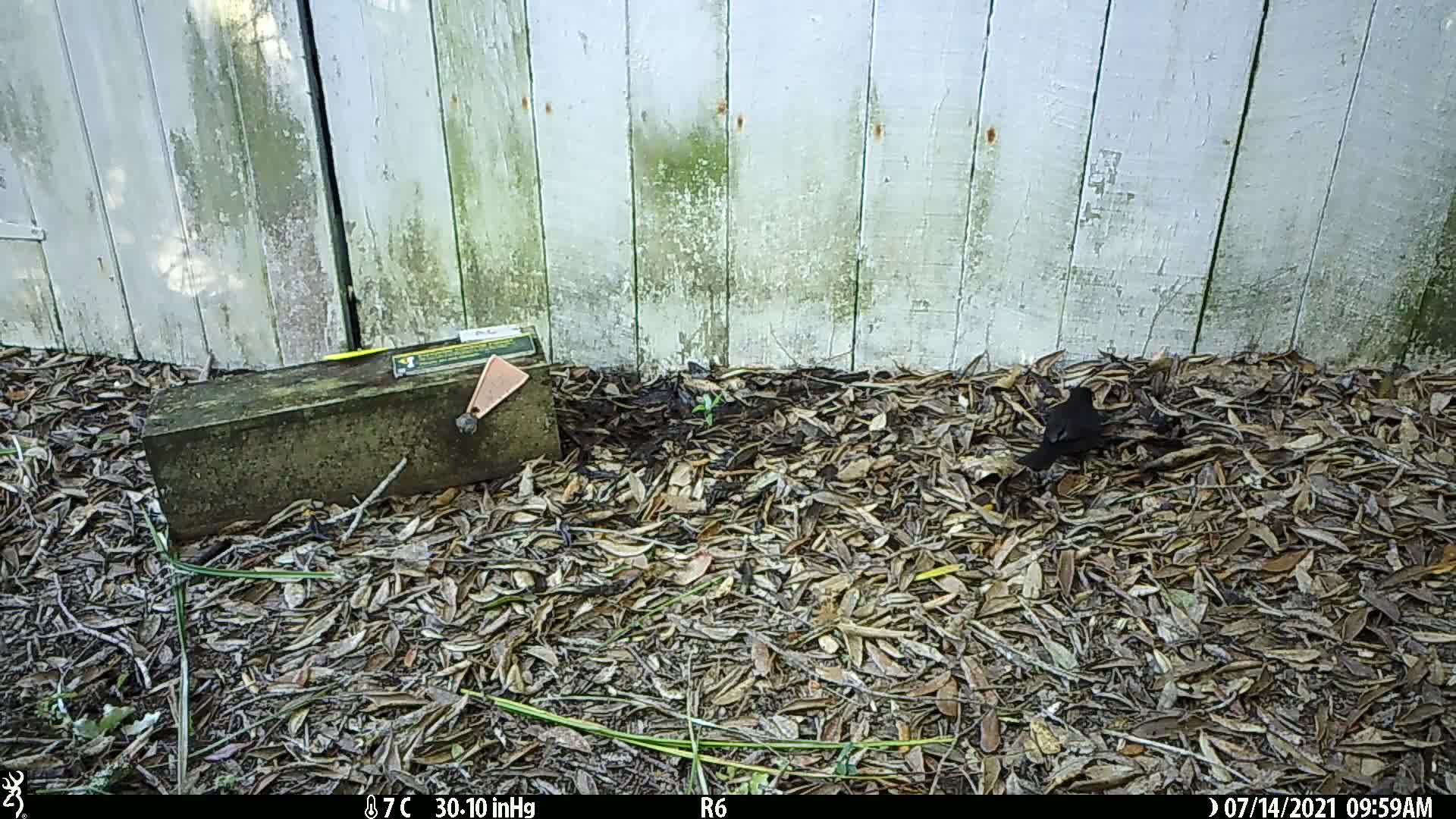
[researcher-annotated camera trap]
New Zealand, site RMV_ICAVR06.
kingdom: Animalia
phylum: Chordata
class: Aves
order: Passeriformes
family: Turdidae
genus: Turdus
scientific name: Turdus merula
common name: eurasian blackbird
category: blackbird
Blackbird (eurasian blackbird) (Turdus merula).